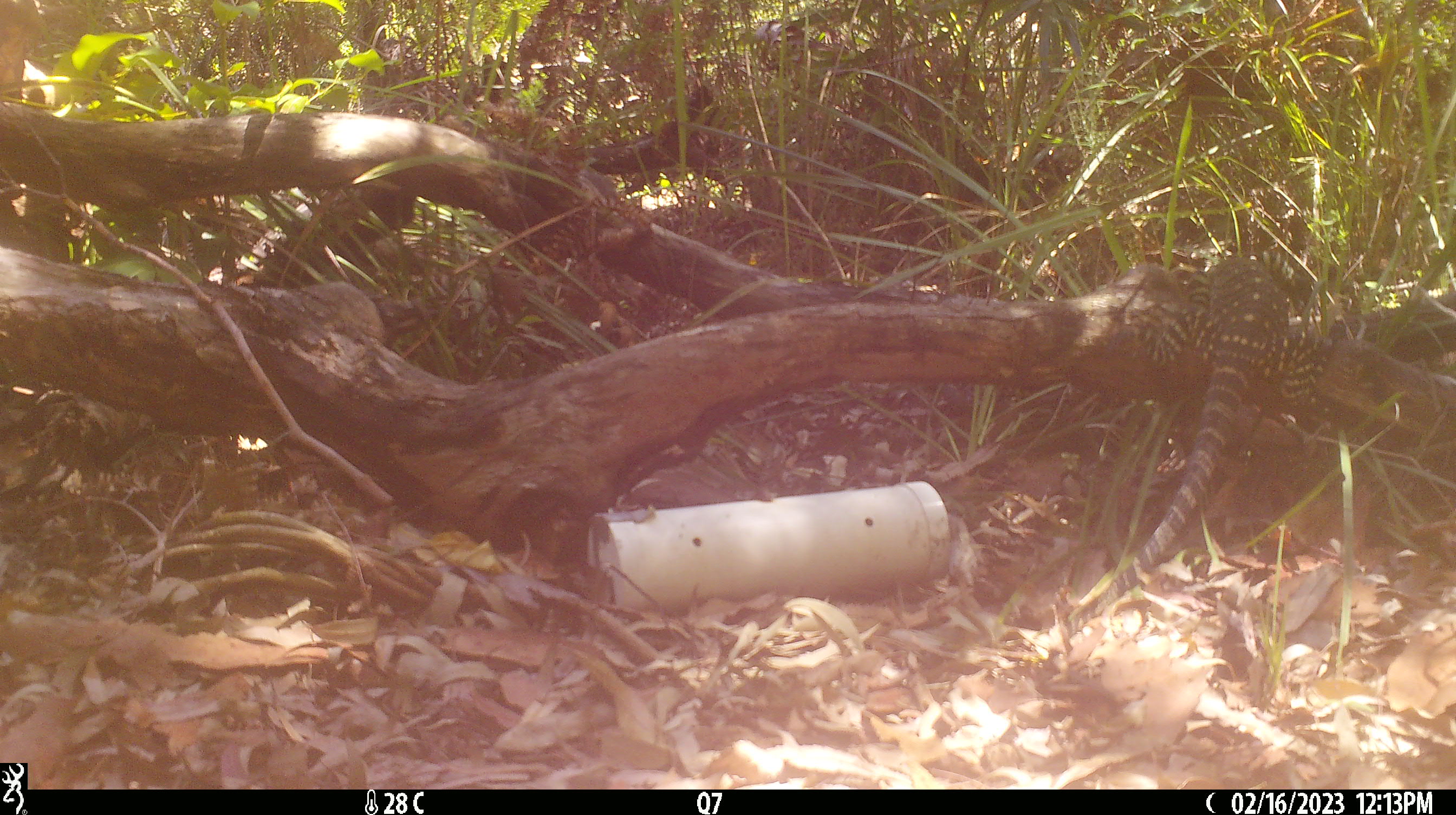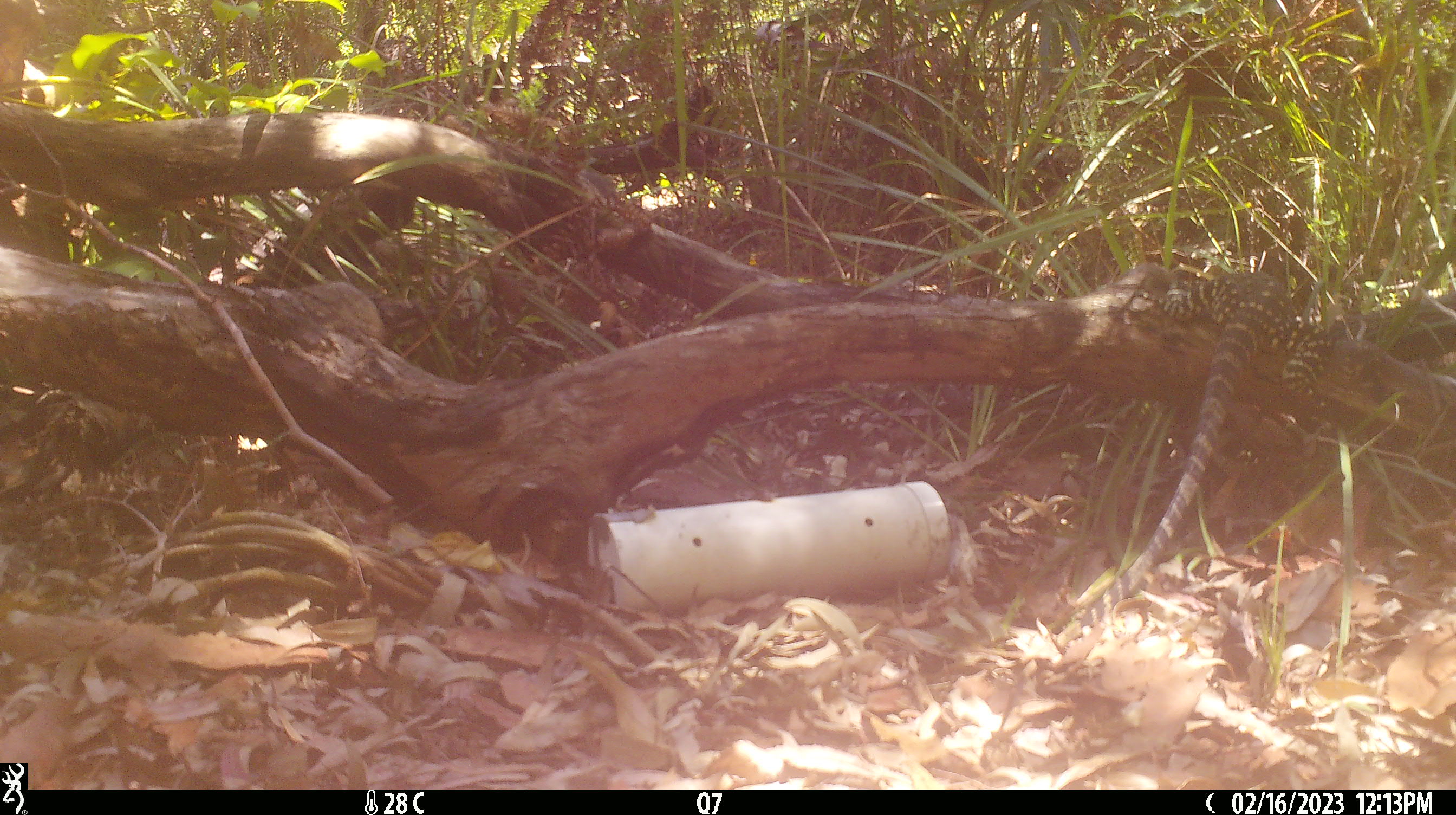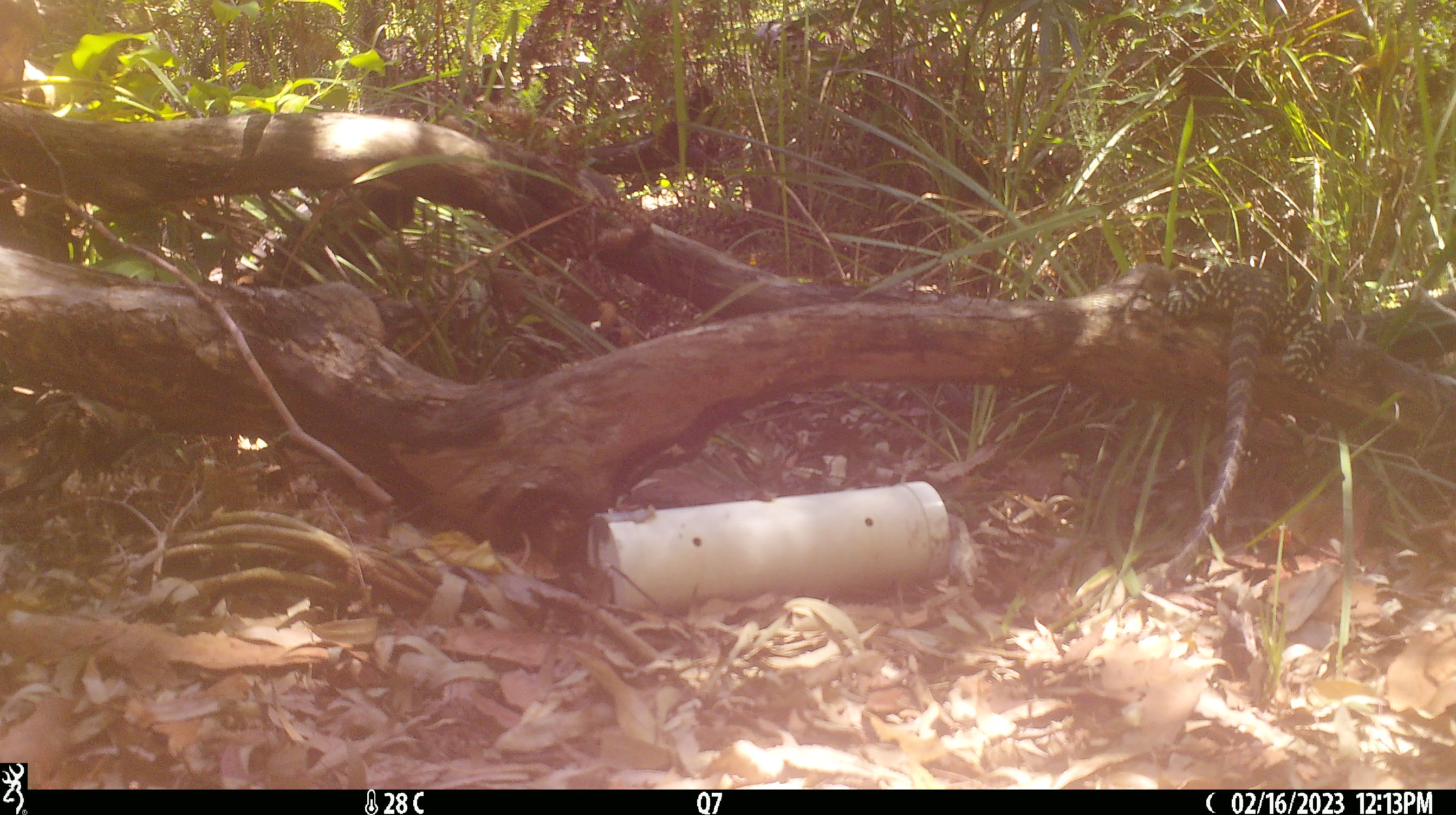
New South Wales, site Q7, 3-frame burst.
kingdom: Animalia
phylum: Chordata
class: Reptilia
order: Squamata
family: Varanidae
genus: Varanus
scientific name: Varanus varius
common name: lace monitor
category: goanna